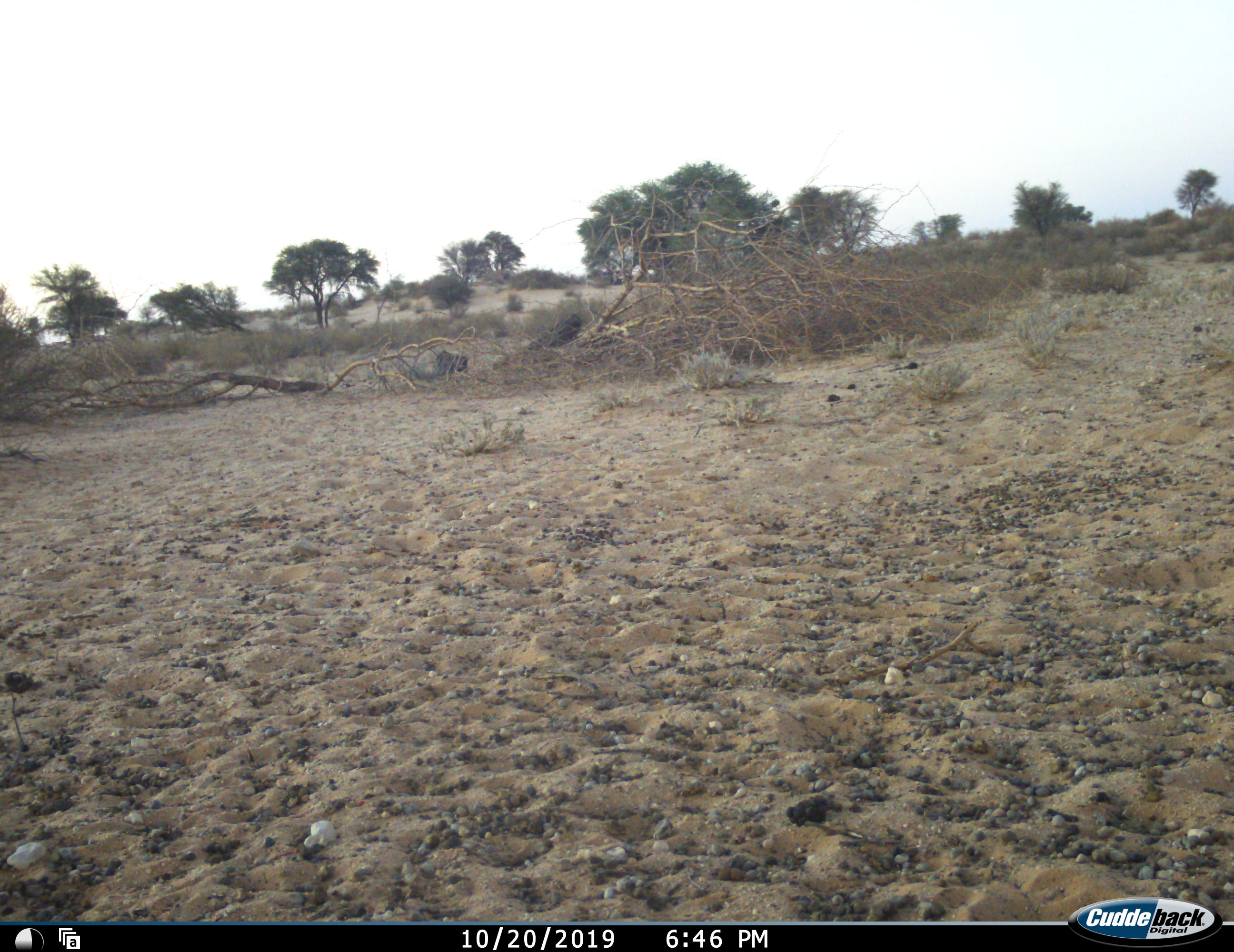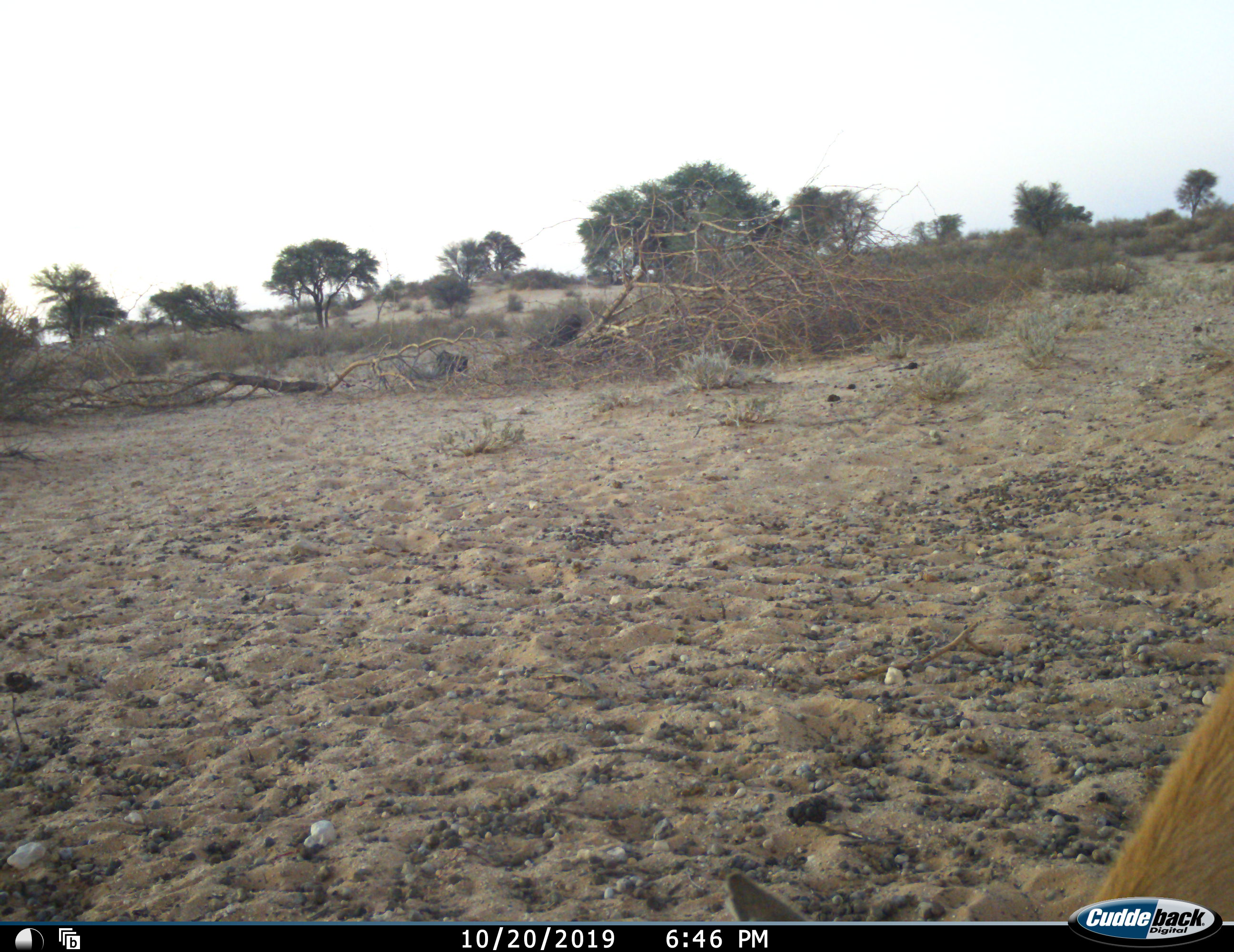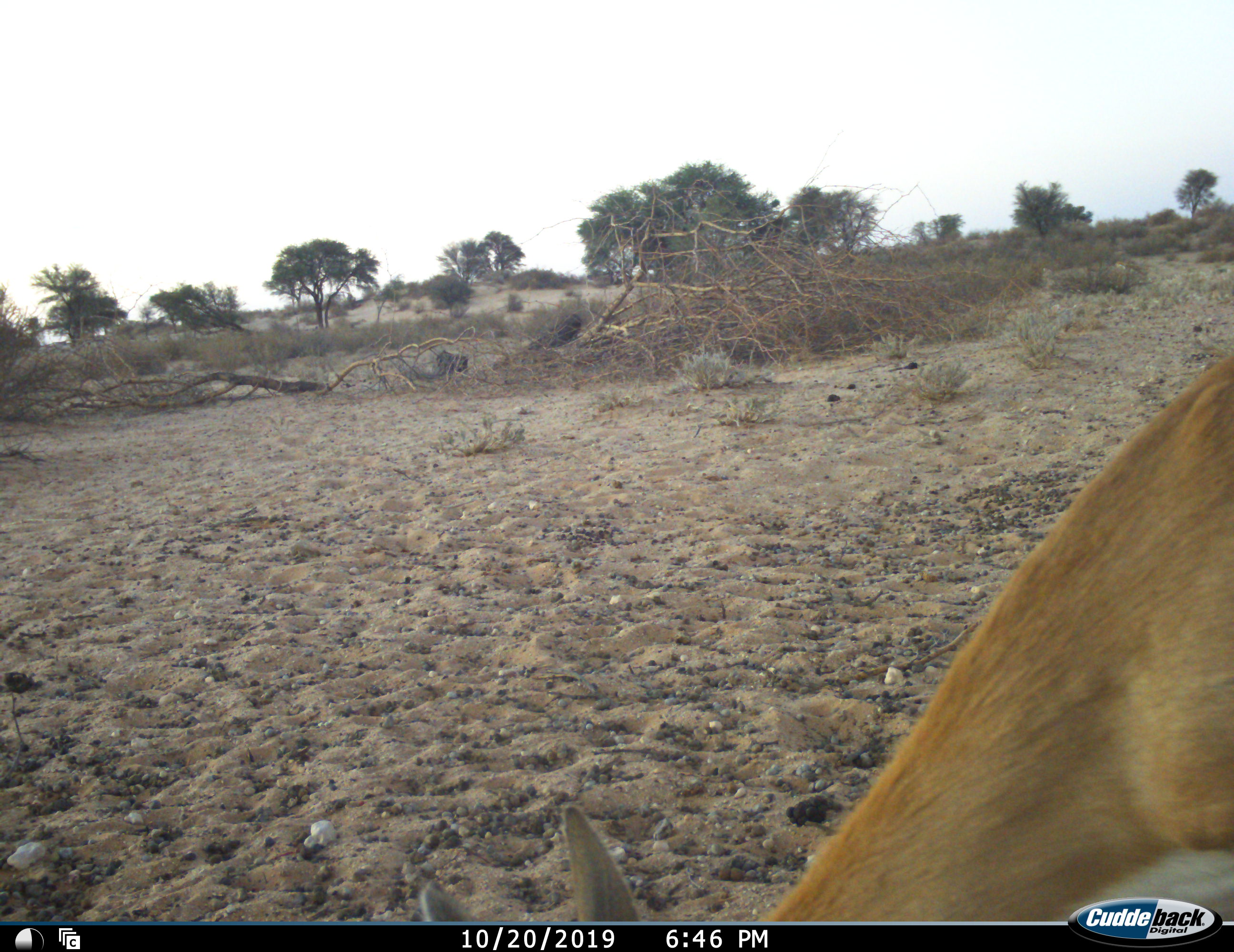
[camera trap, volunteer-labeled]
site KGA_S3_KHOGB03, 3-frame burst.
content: unidentified animal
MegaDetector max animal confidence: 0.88